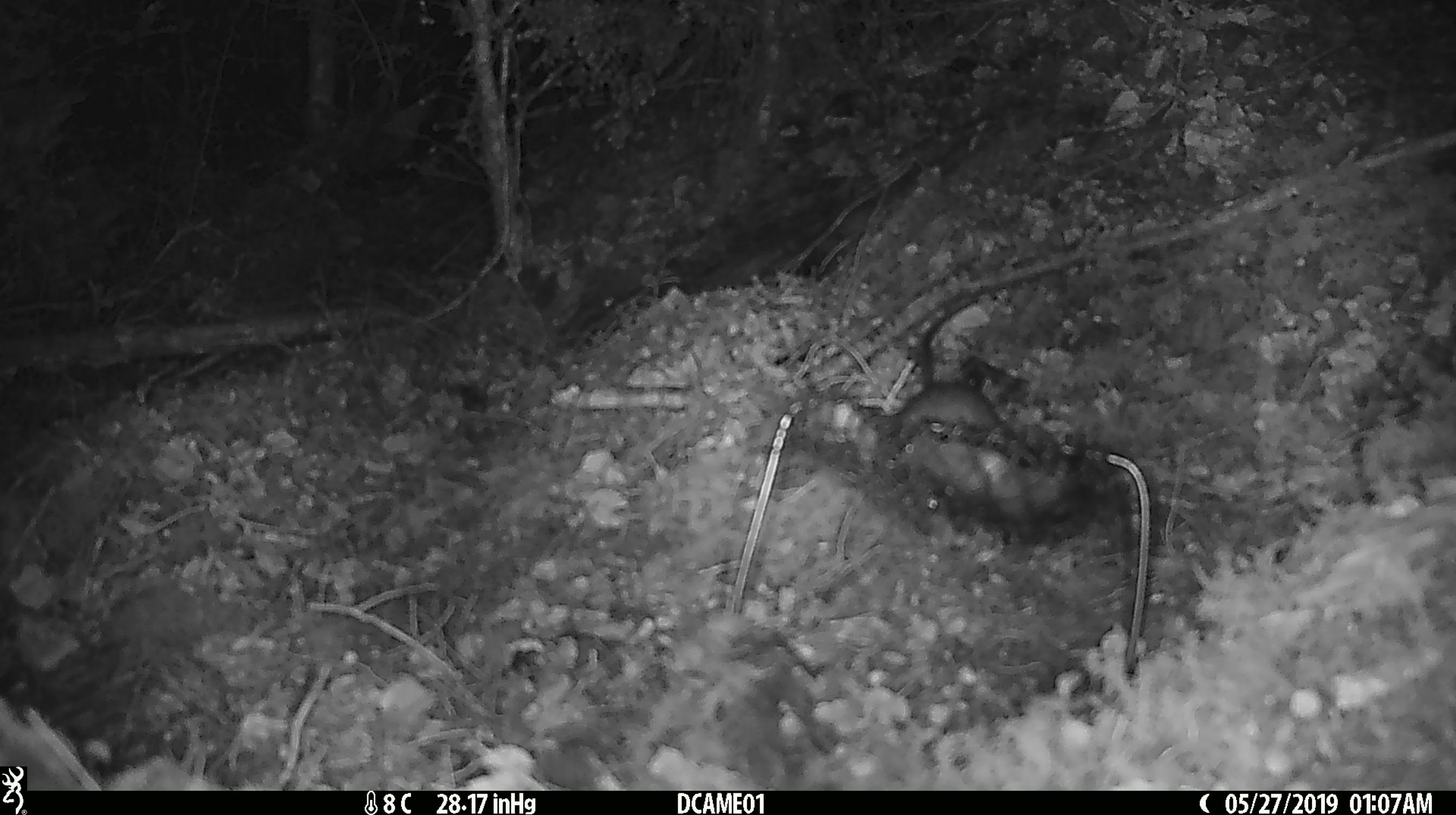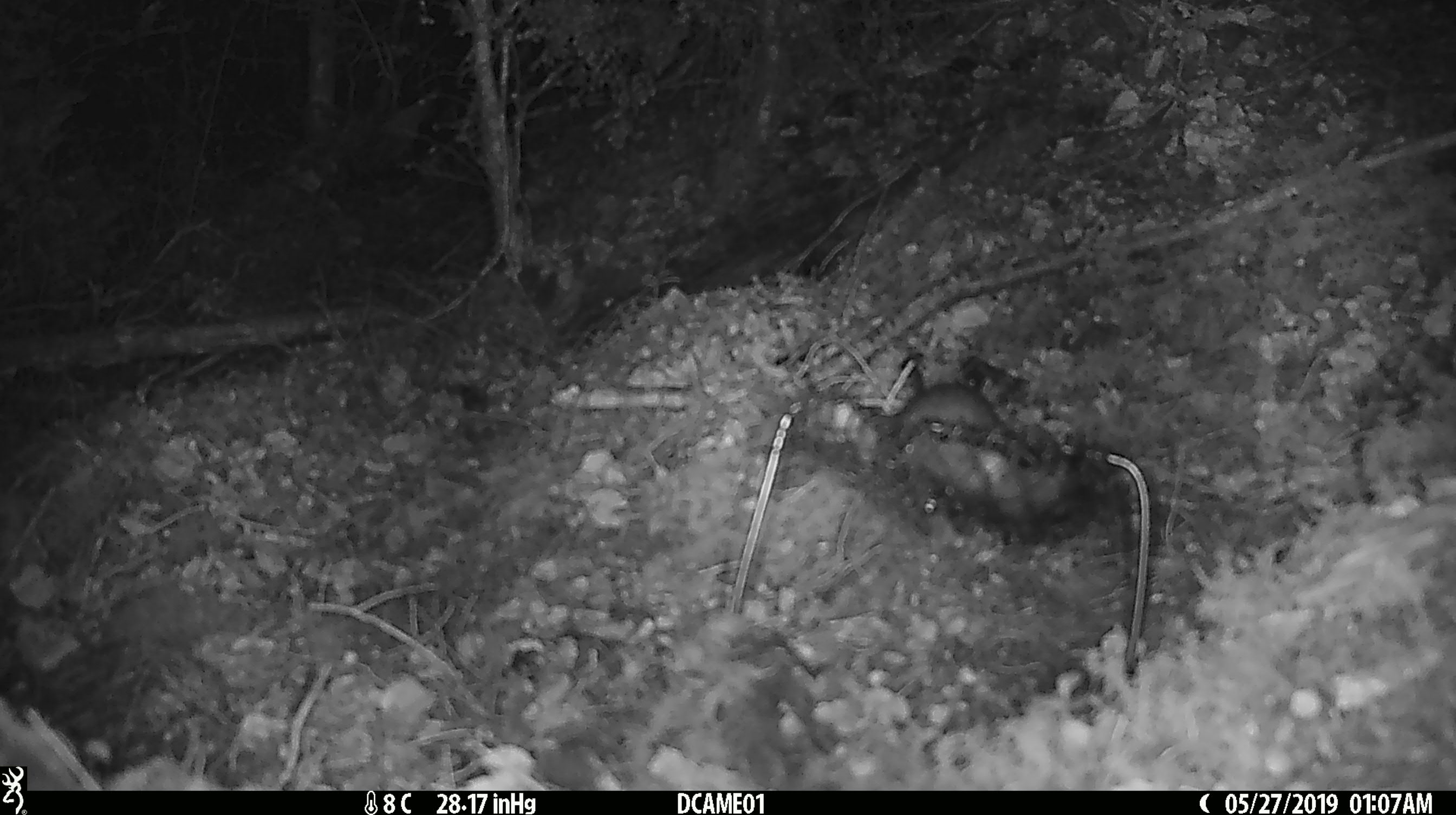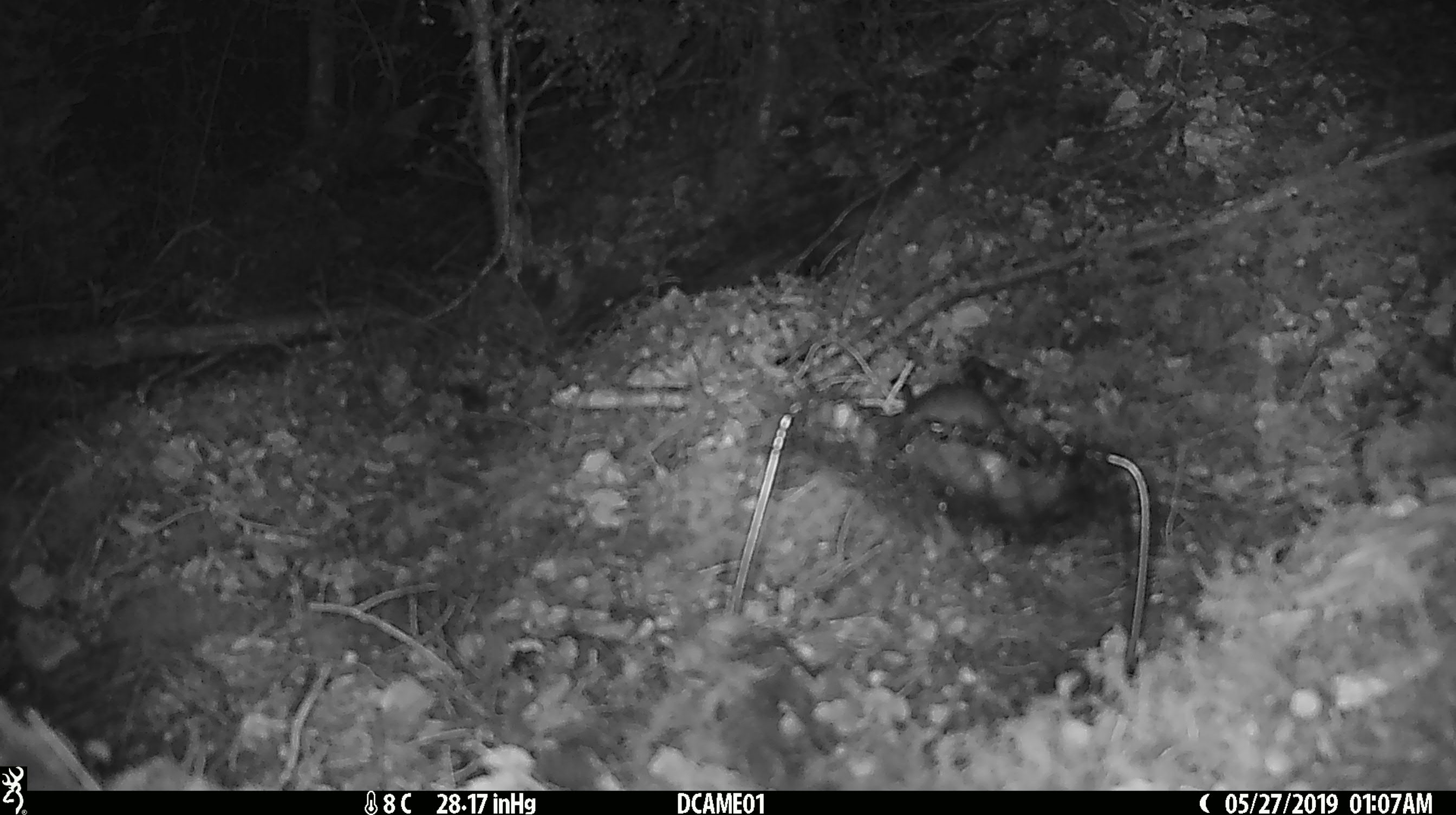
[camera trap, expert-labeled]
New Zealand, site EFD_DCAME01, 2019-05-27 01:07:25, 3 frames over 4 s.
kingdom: Animalia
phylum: Chordata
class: Mammalia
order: Rodentia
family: Muridae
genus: Rattus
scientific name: Rattus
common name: rat